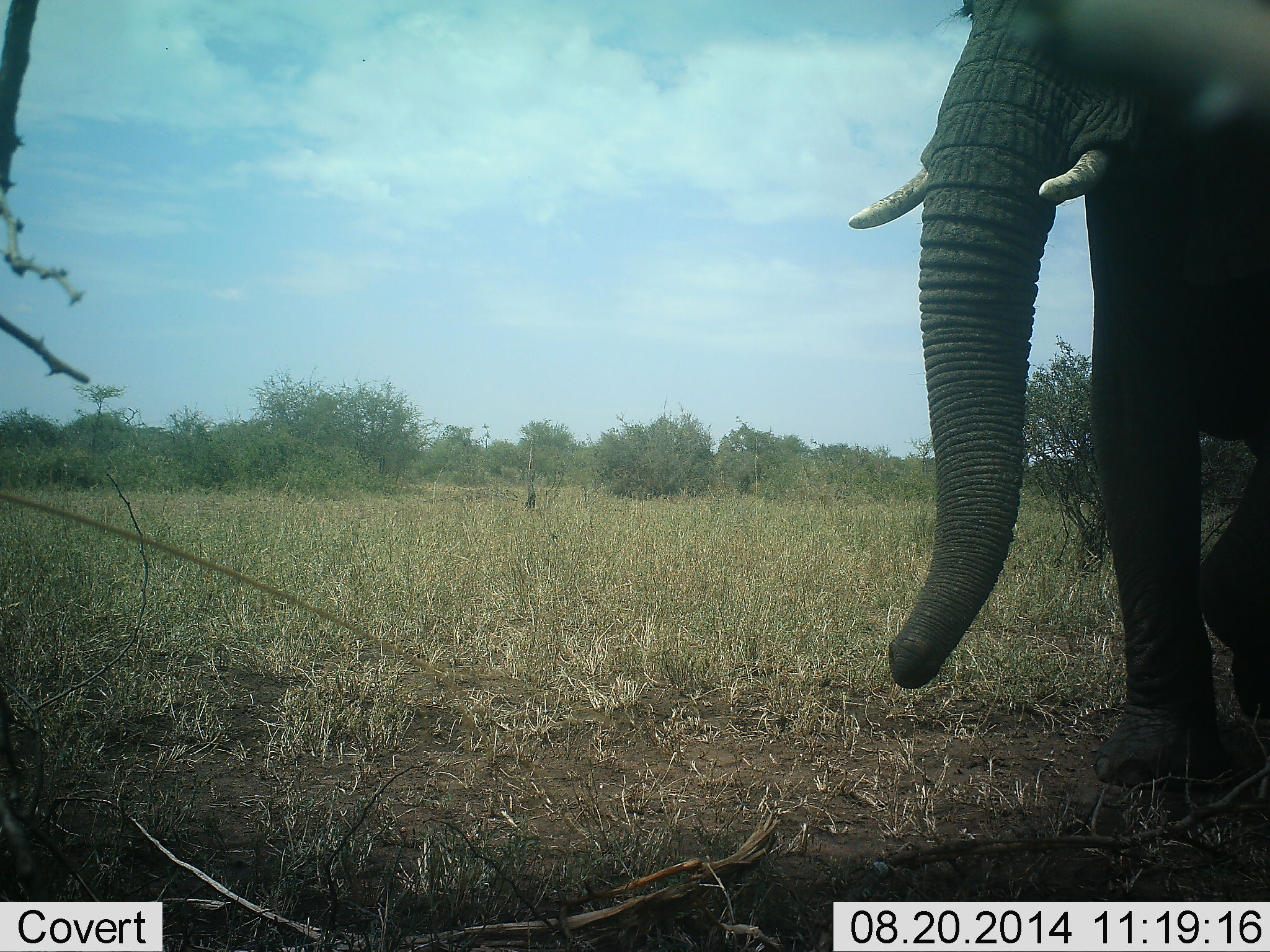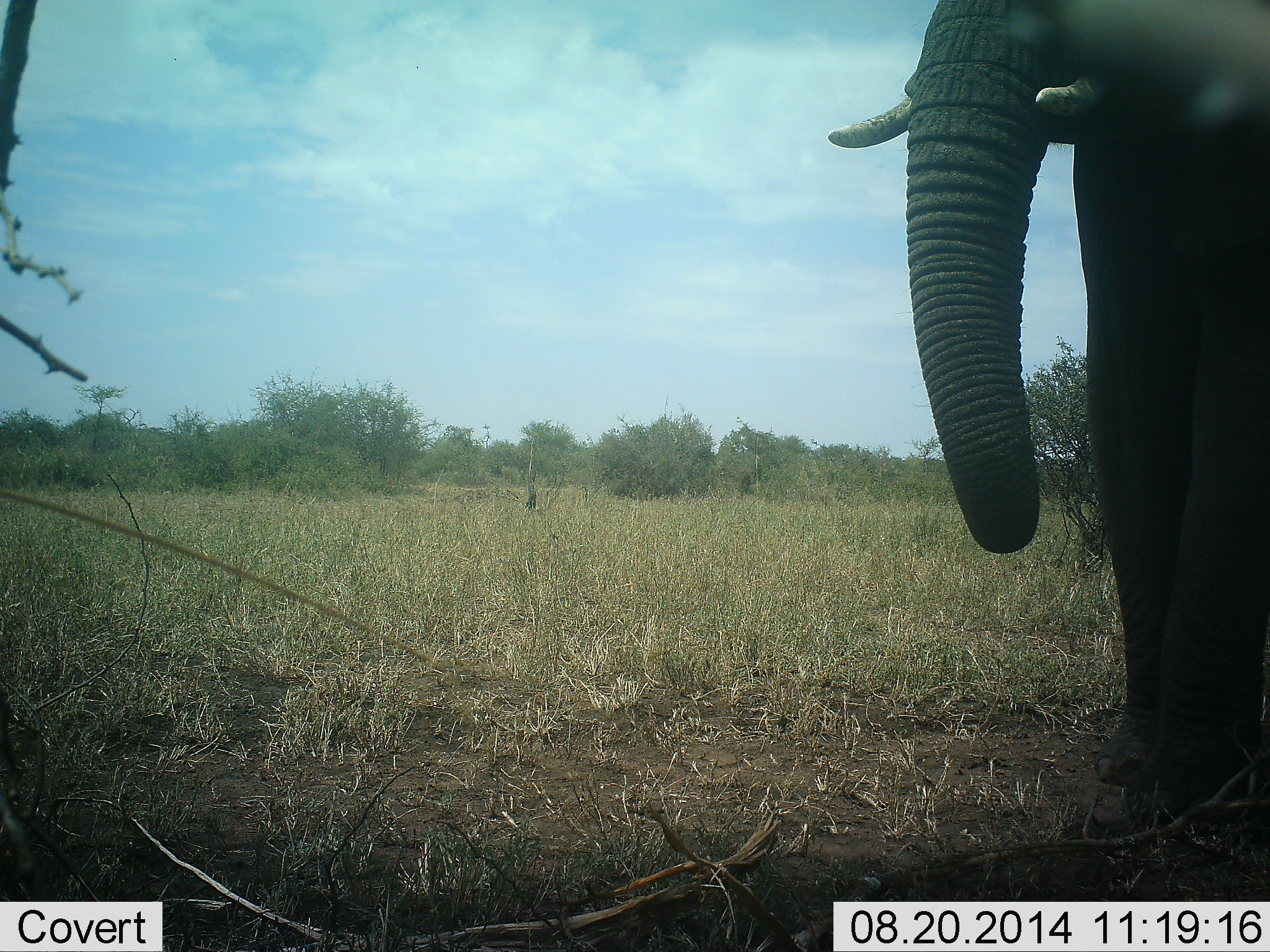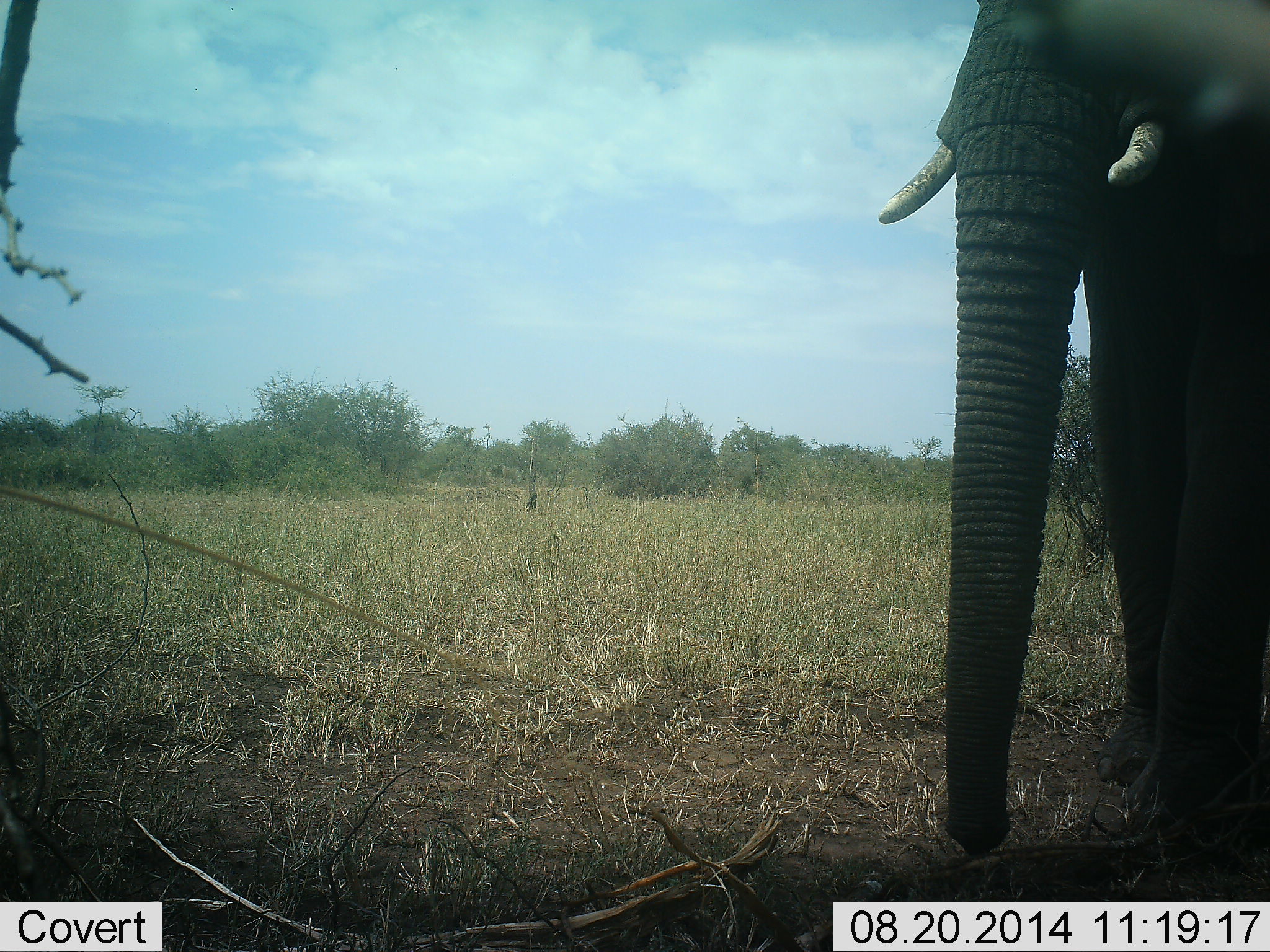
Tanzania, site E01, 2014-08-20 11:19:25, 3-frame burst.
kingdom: Animalia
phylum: Chordata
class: Mammalia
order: Proboscidea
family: Elephantidae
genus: Loxodonta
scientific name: Loxodonta africana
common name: african bush elephant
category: elephant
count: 1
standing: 90%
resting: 0%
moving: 10%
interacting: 0%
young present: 0%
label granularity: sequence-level